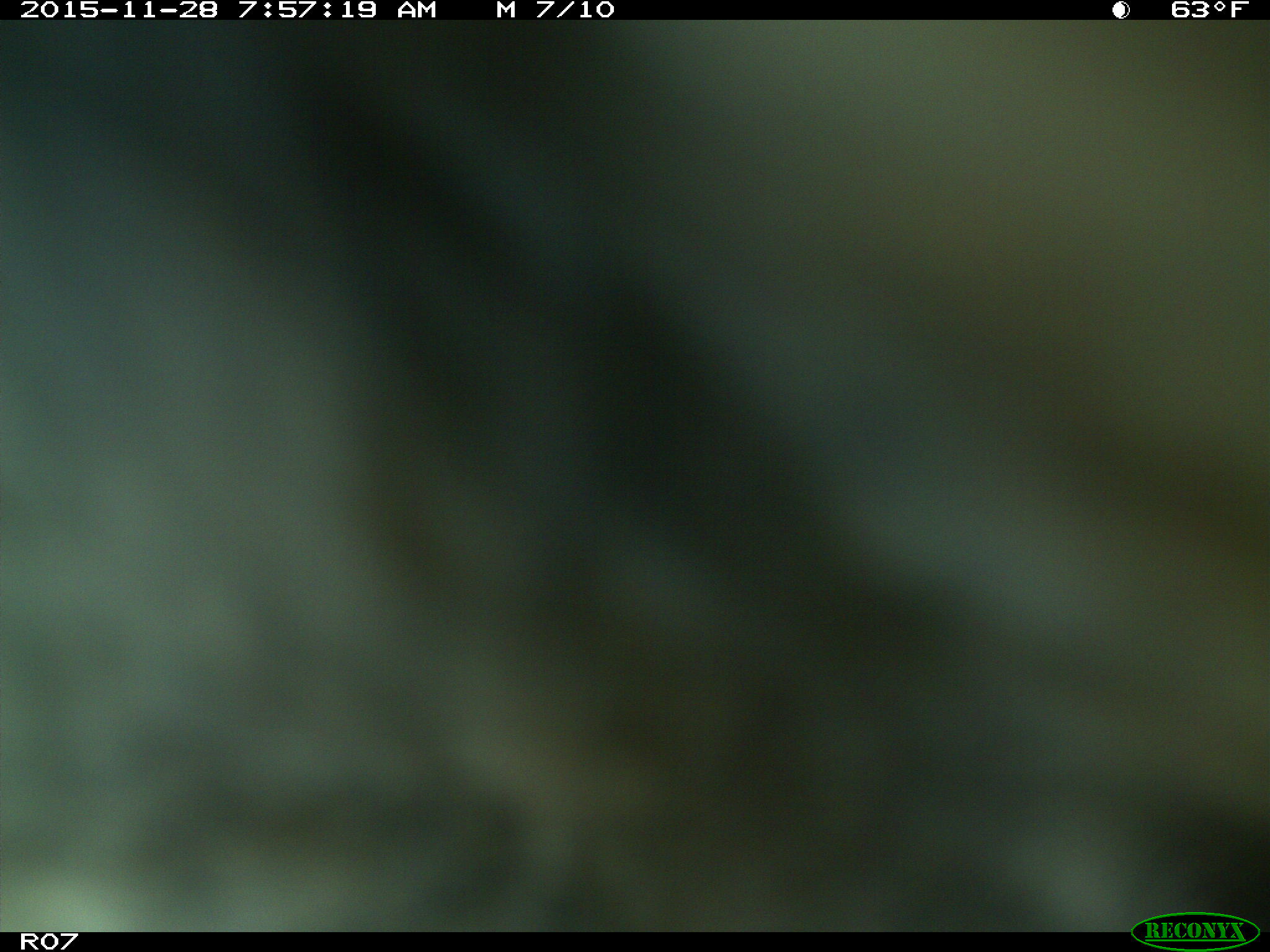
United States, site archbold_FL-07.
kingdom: Animalia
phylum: Chordata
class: Mammalia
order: Artiodactyla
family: Bovidae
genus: Bos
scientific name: Bos taurus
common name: domestic cow